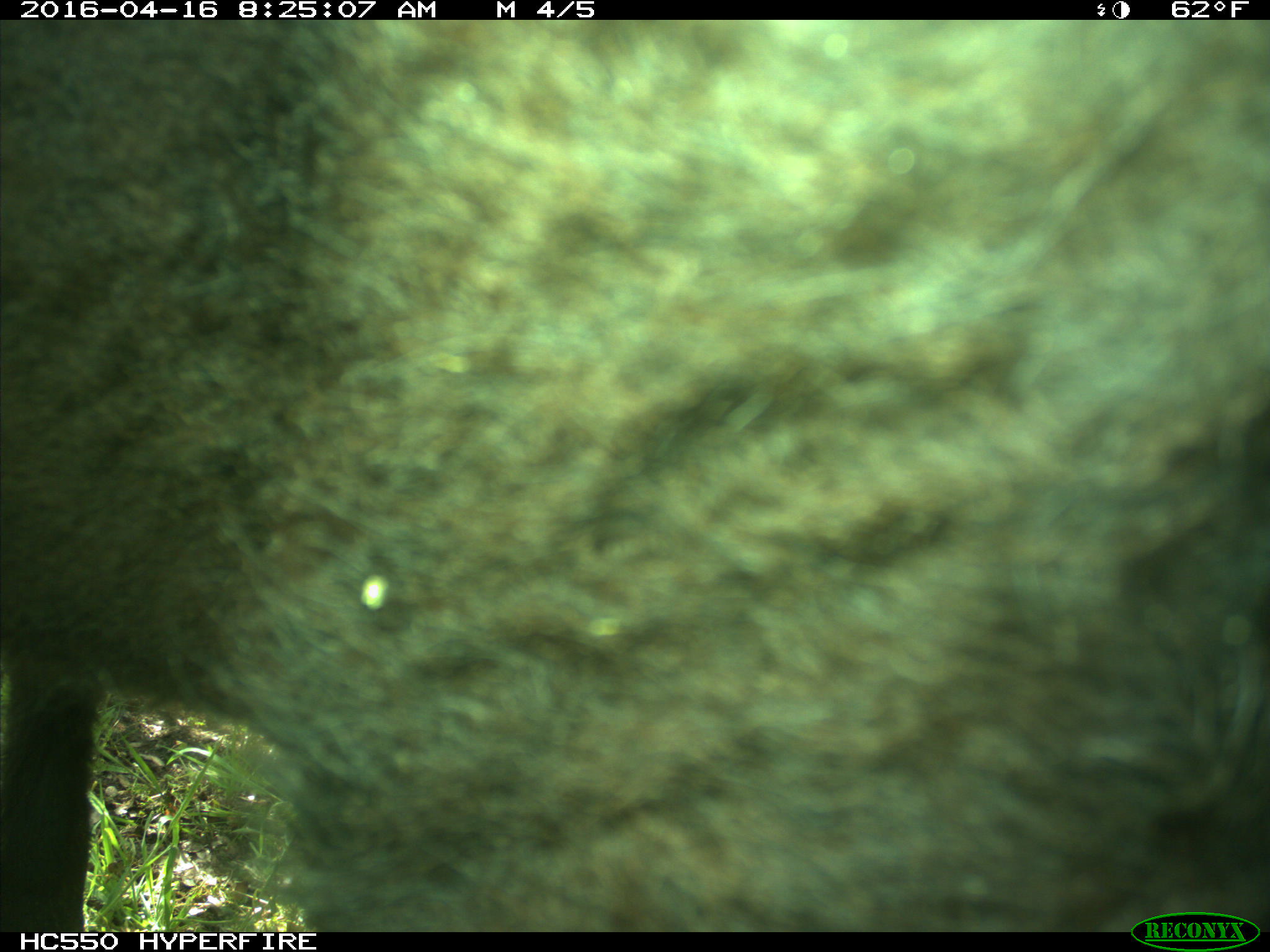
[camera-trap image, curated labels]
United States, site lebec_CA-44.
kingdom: Animalia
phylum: Chordata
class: Mammalia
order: Artiodactyla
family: Bovidae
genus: Bos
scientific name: Bos taurus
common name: domestic cow